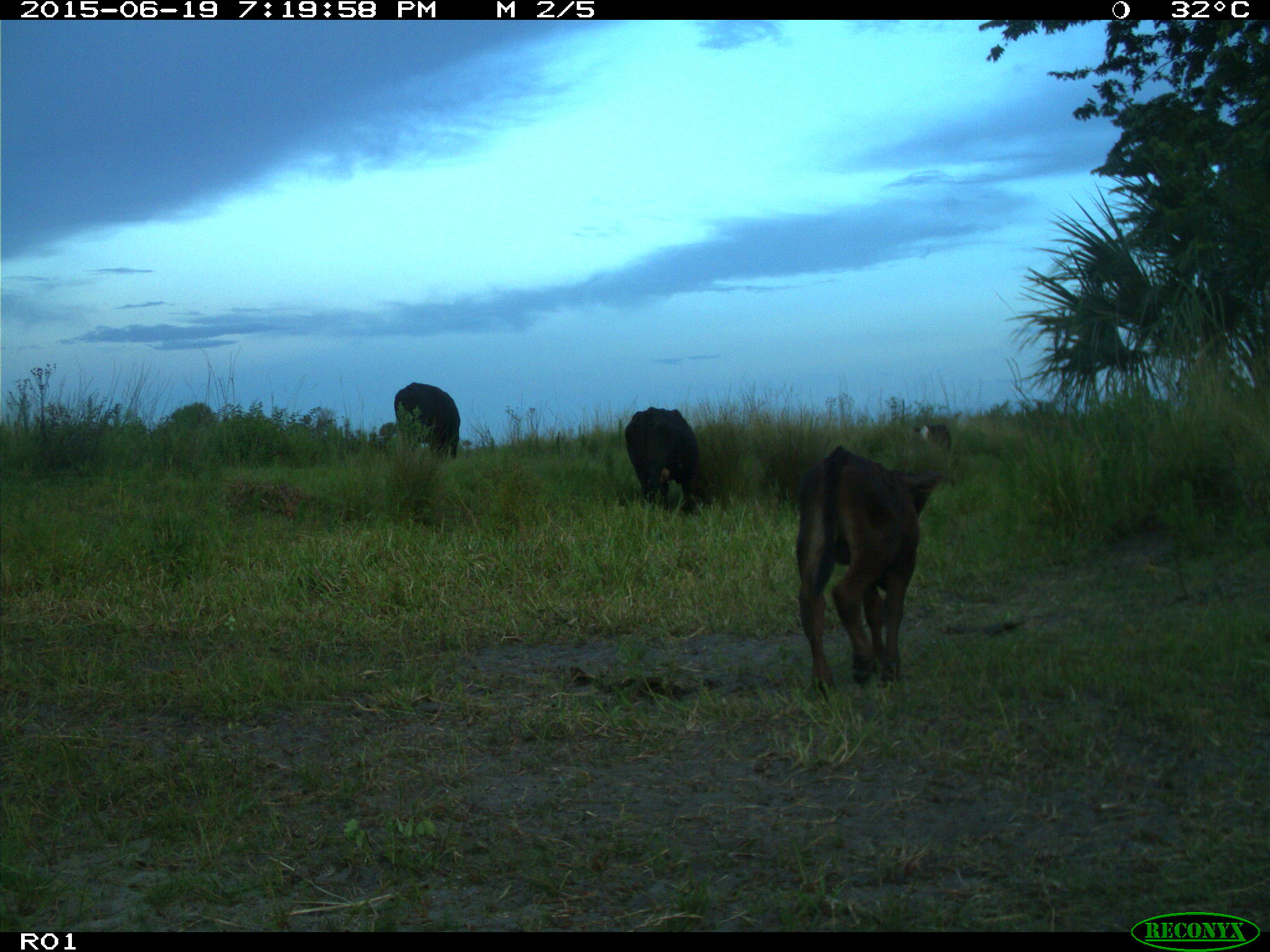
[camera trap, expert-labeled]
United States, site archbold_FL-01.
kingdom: Animalia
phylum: Chordata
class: Mammalia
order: Artiodactyla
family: Bovidae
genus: Bos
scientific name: Bos taurus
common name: domestic cow